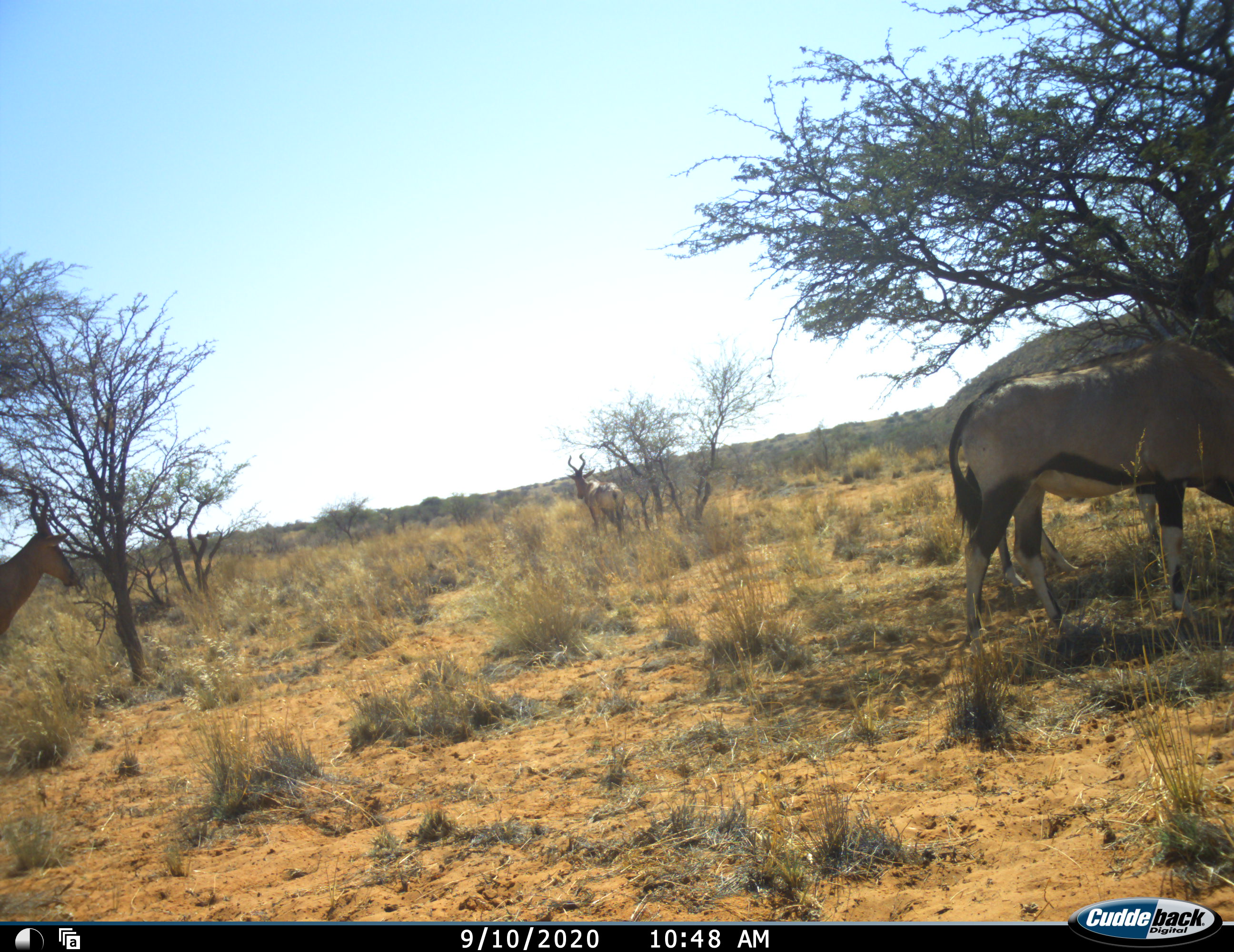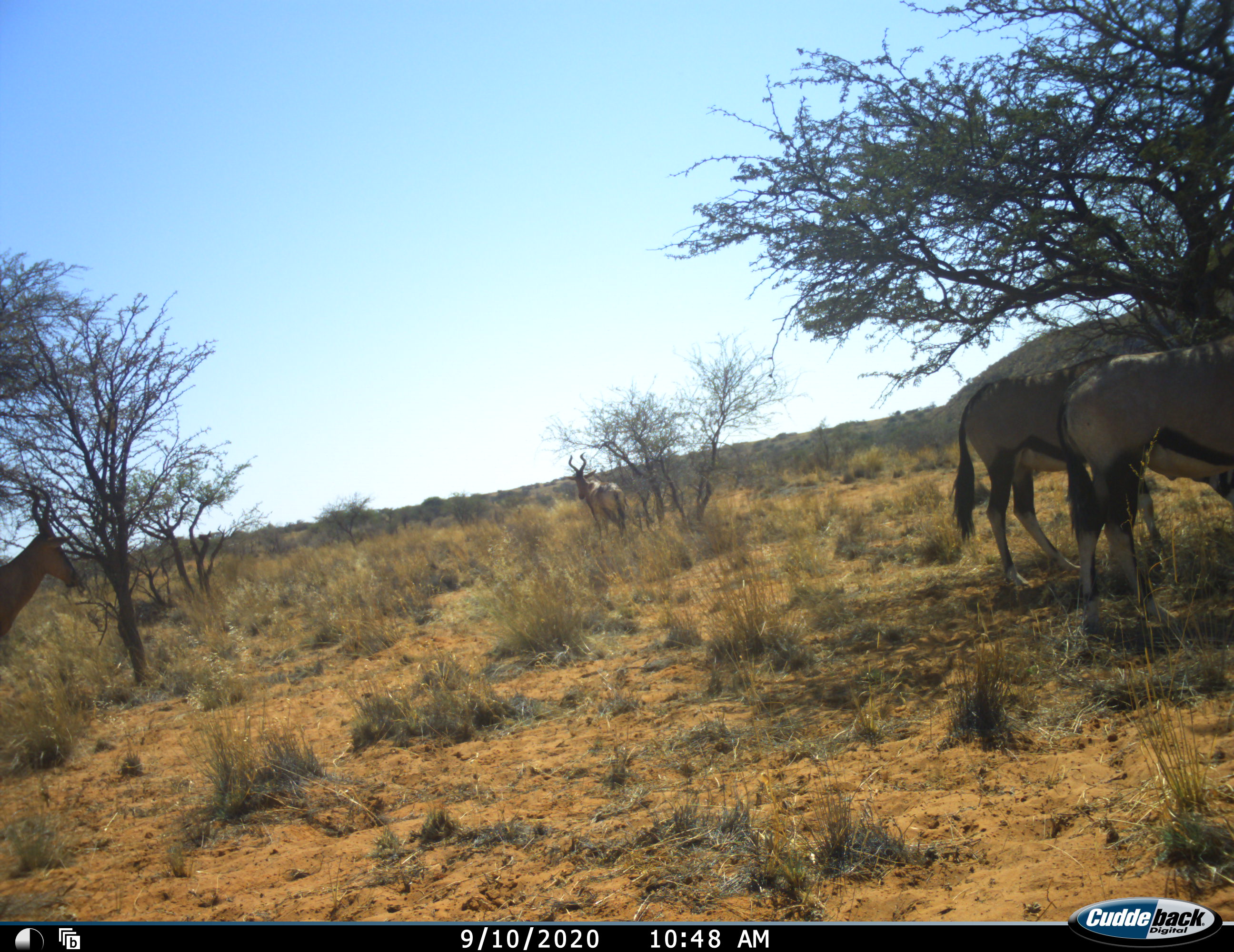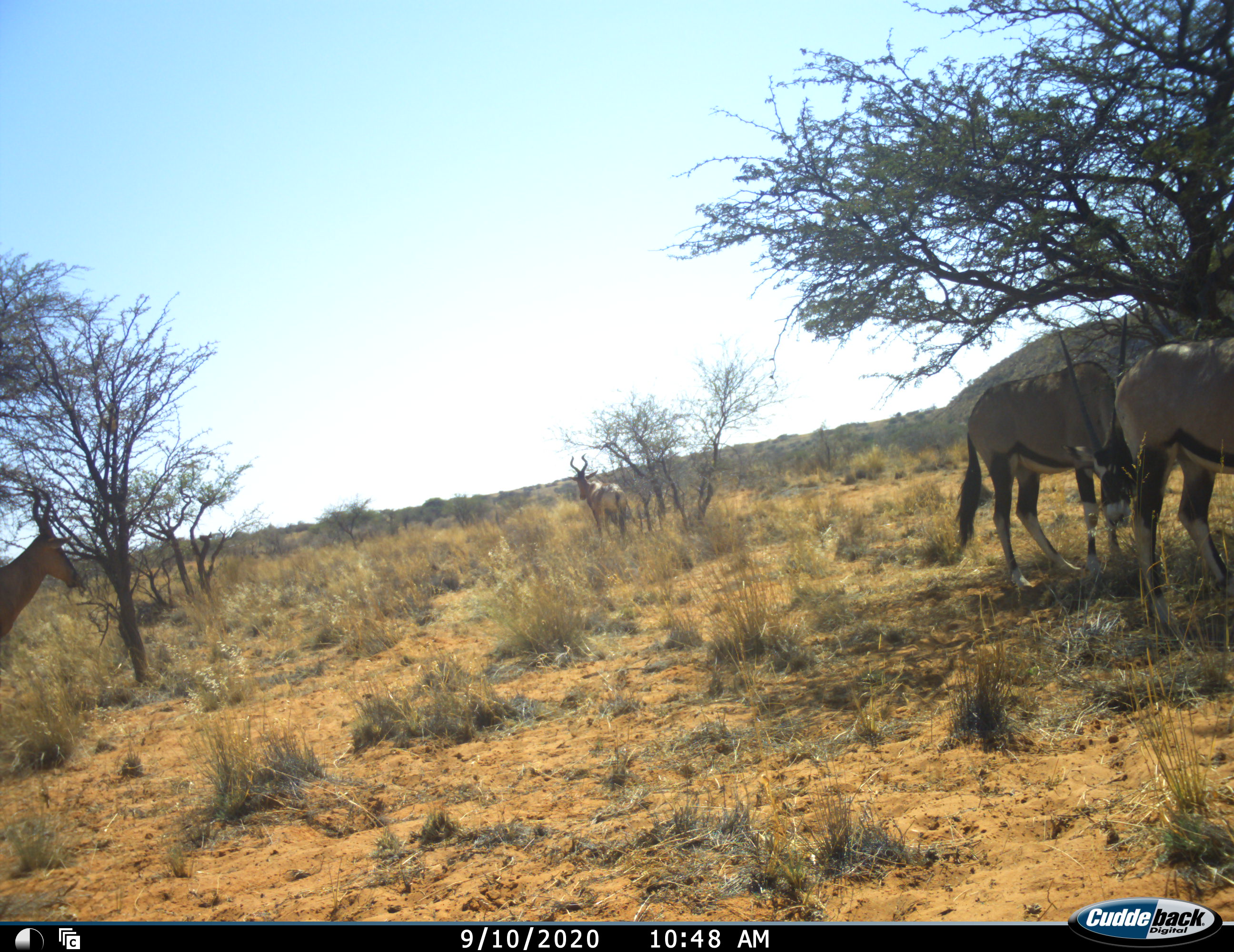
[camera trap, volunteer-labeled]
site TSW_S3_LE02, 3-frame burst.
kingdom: Animalia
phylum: Chordata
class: Mammalia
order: Artiodactyla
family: Bovidae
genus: Oryx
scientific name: Oryx gazella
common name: gemsbok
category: oryx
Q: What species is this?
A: Oryx (gemsbok) (Oryx gazella).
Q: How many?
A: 2.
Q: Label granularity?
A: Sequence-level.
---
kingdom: Animalia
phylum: Chordata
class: Mammalia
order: Artiodactyla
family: Bovidae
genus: Alcelaphus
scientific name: Alcelaphus buselaphus caama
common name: red hartebeest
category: hartebeestred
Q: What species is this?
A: Hartebeestred (red hartebeest) (Alcelaphus buselaphus caama).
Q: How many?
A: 2.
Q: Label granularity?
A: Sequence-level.